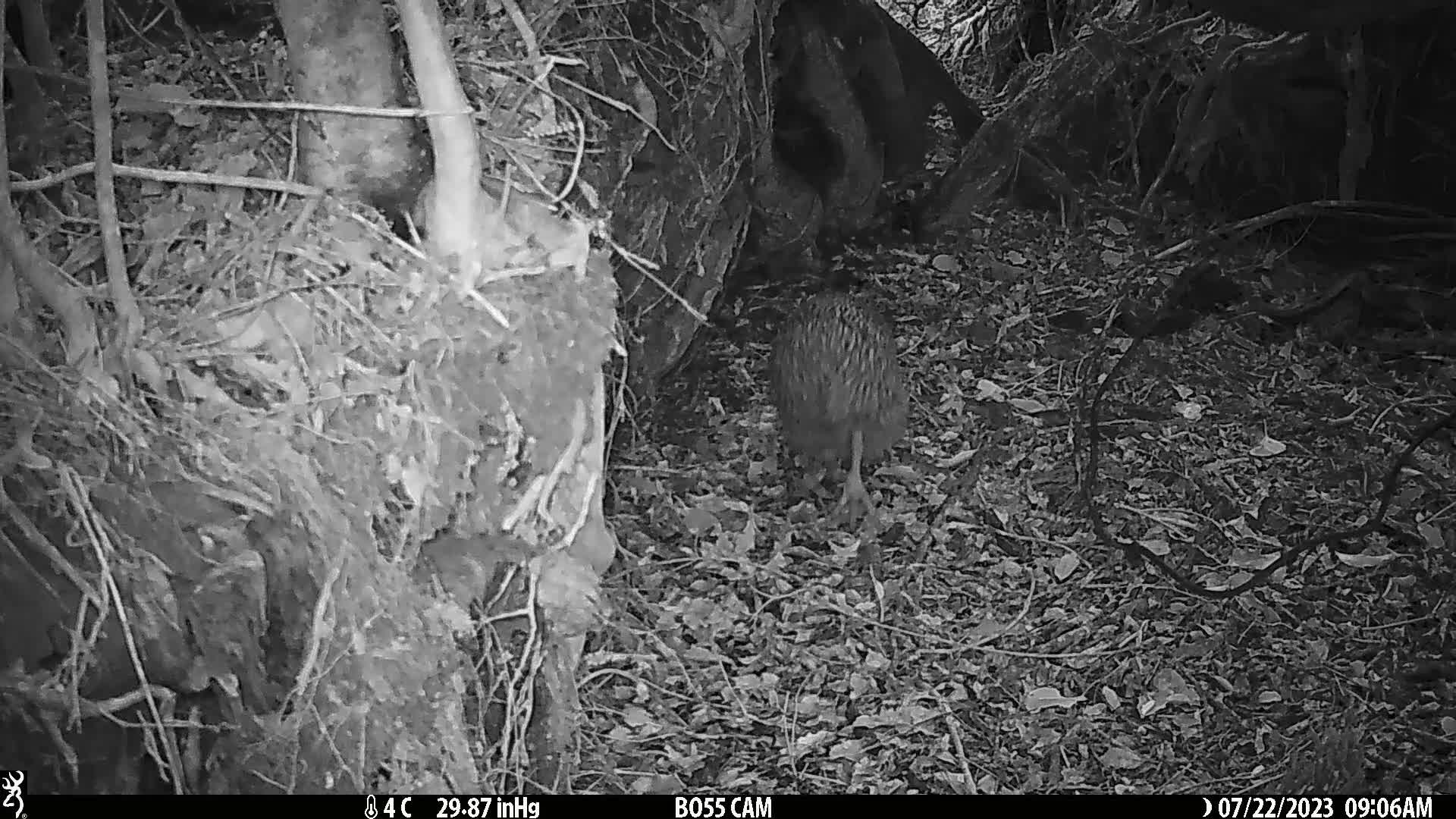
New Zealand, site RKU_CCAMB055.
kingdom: Animalia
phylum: Chordata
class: Aves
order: Apterygiformes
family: Apterygidae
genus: Apteryx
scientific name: Apteryx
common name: kiwi